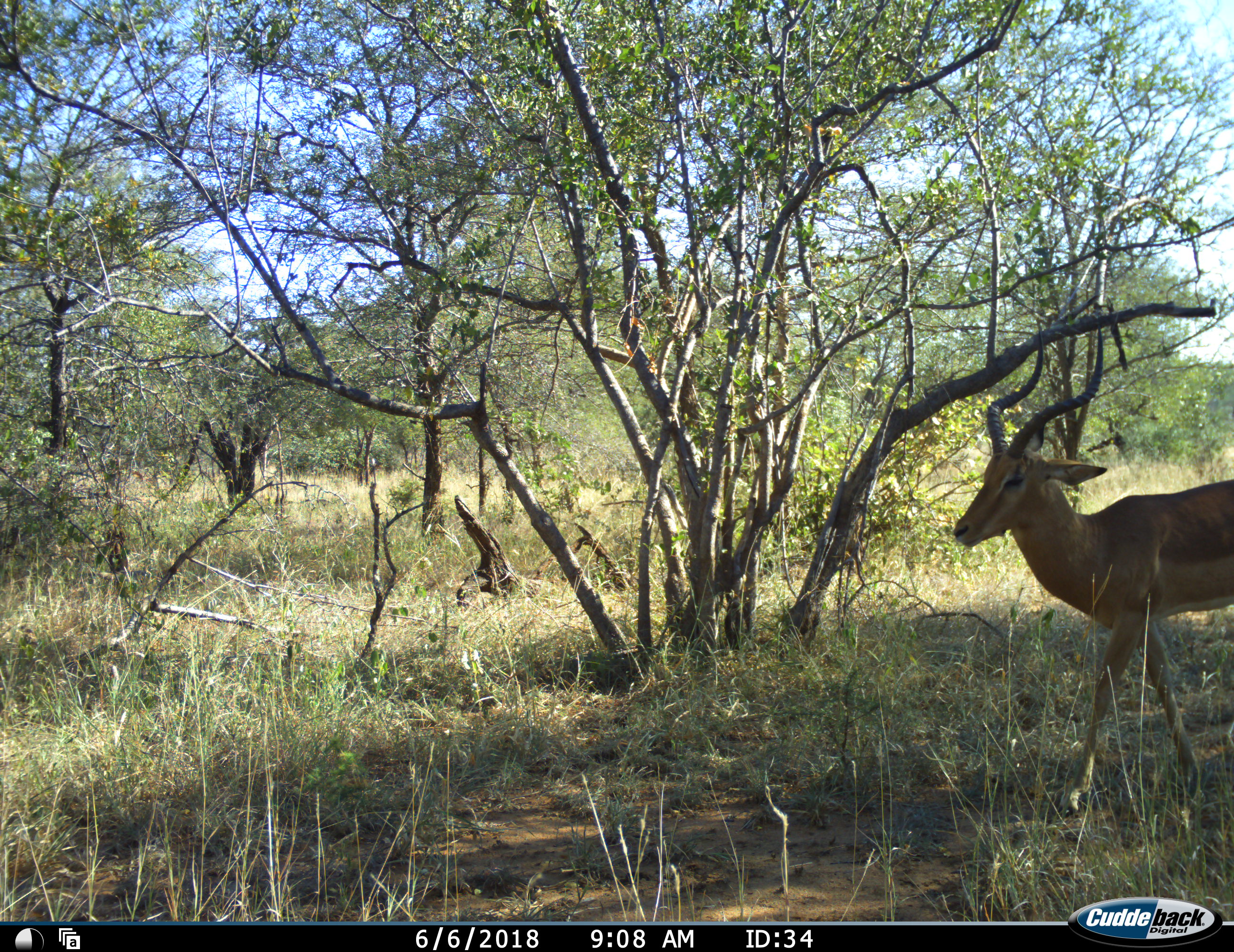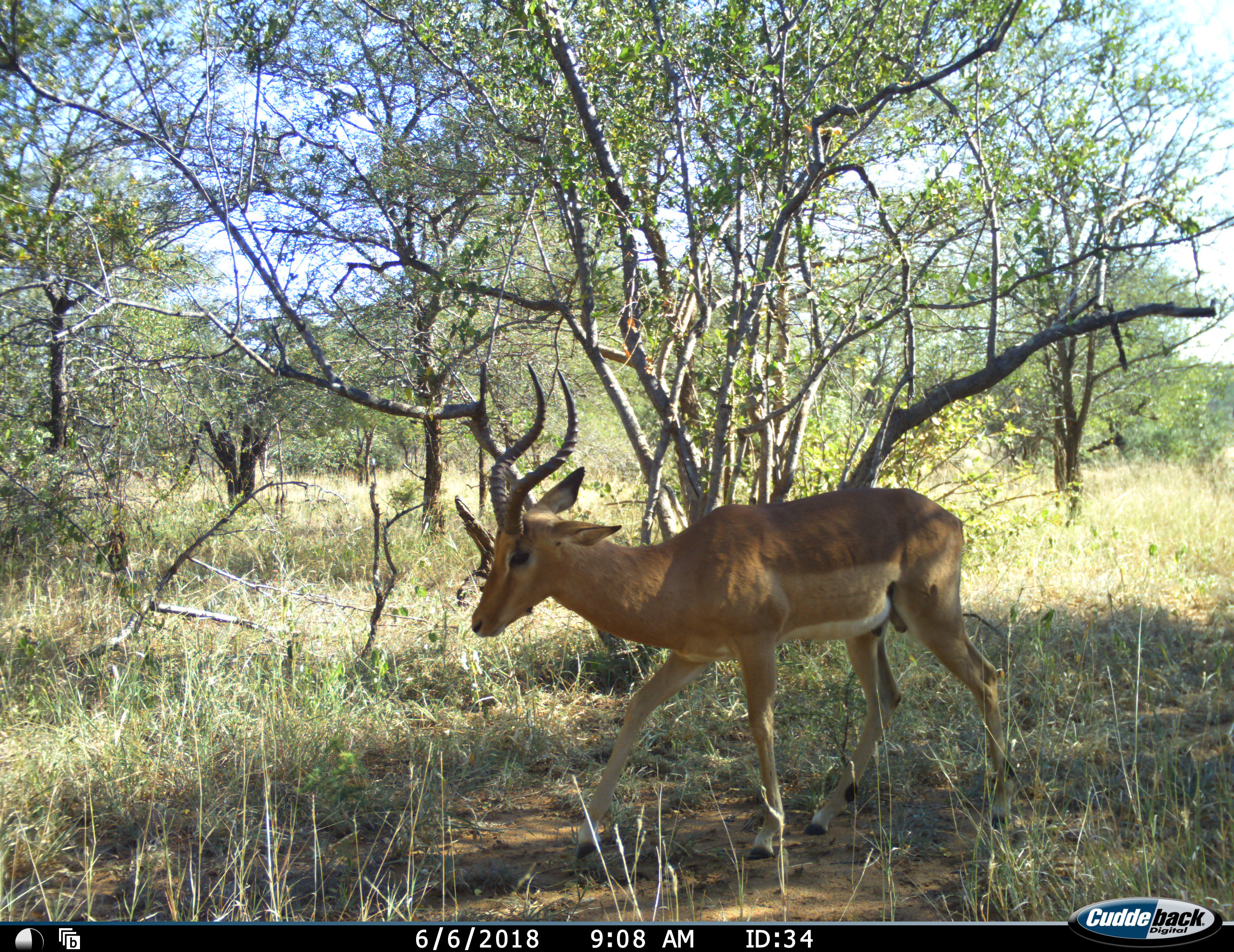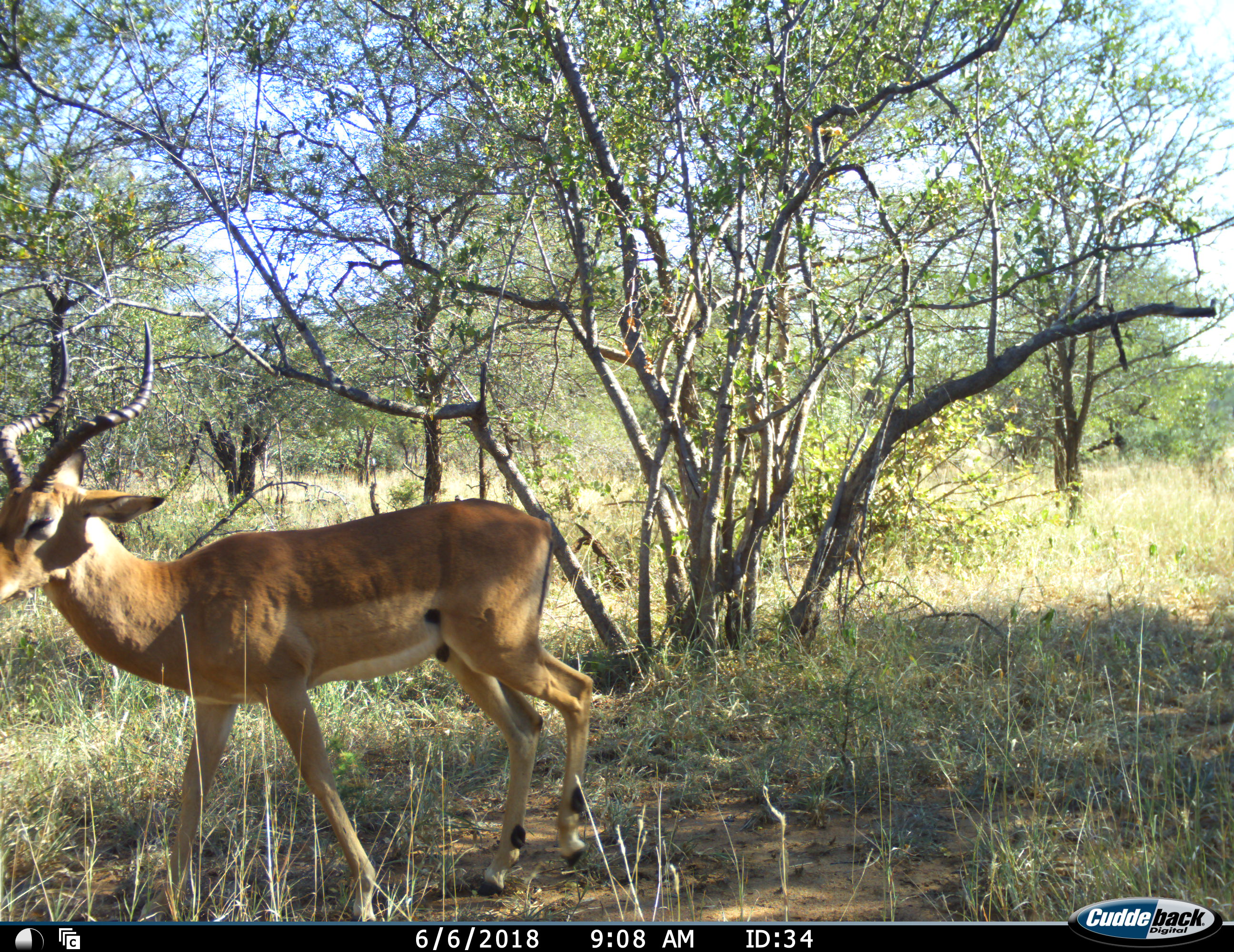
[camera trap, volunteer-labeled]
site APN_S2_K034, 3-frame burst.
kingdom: Animalia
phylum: Chordata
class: Mammalia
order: Artiodactyla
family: Bovidae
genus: Aepyceros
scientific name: Aepyceros melampus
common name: impala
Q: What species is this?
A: Impala (Aepyceros melampus).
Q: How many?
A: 1.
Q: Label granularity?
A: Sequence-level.